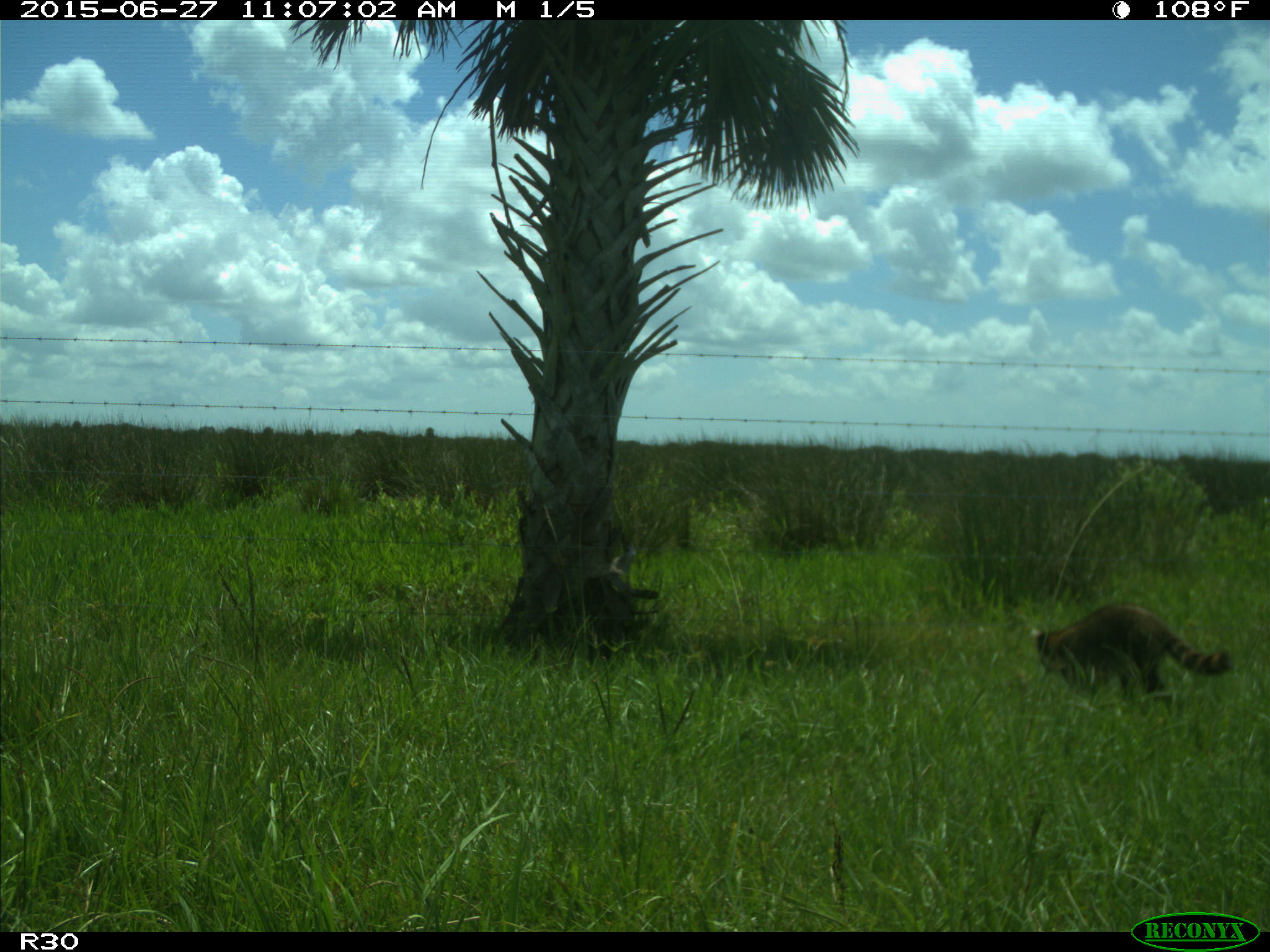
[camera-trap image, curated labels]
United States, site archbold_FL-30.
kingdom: Animalia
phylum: Chordata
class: Mammalia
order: Carnivora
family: Procyonidae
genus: Procyon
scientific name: Procyon lotor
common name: common raccoon